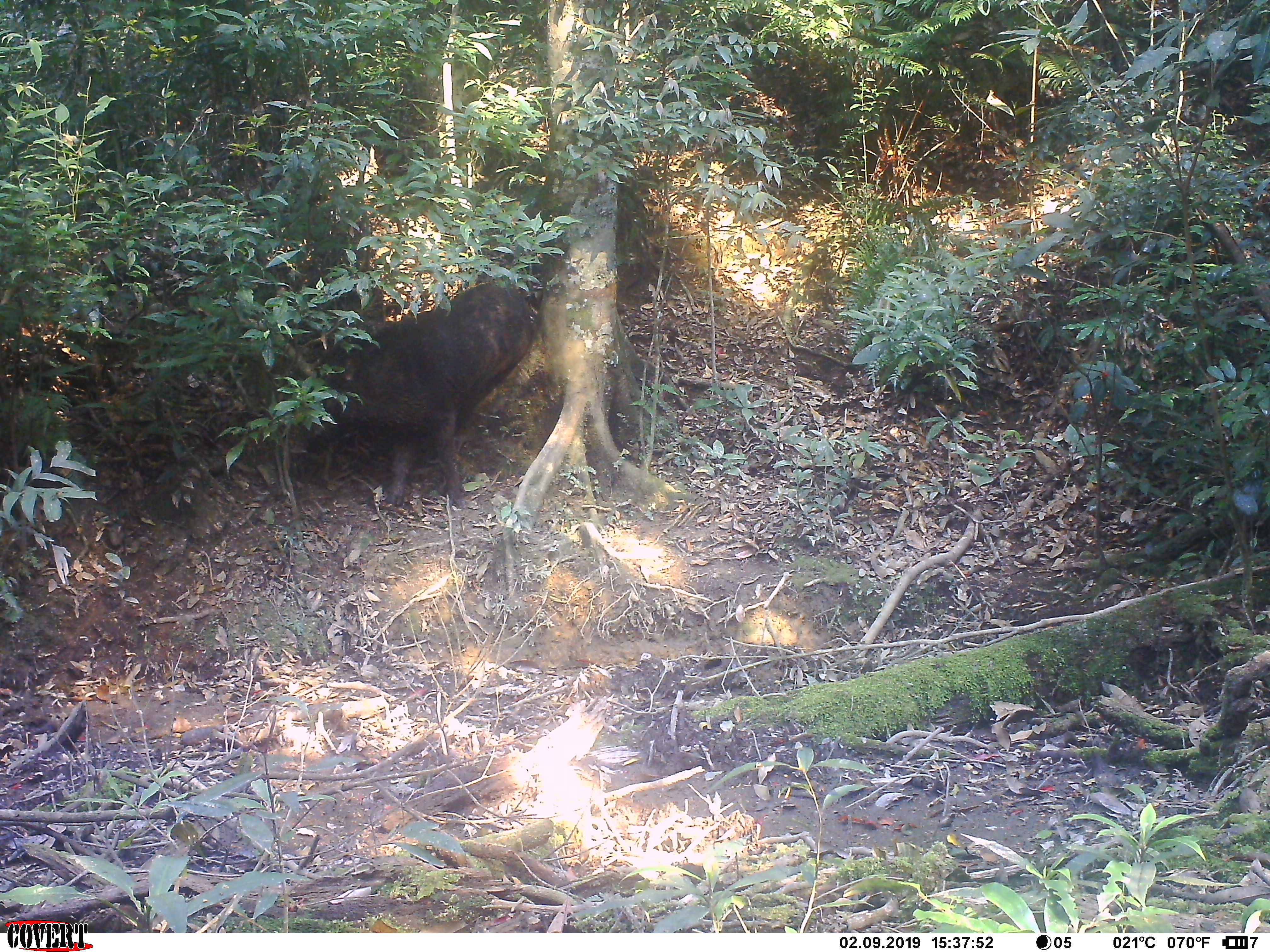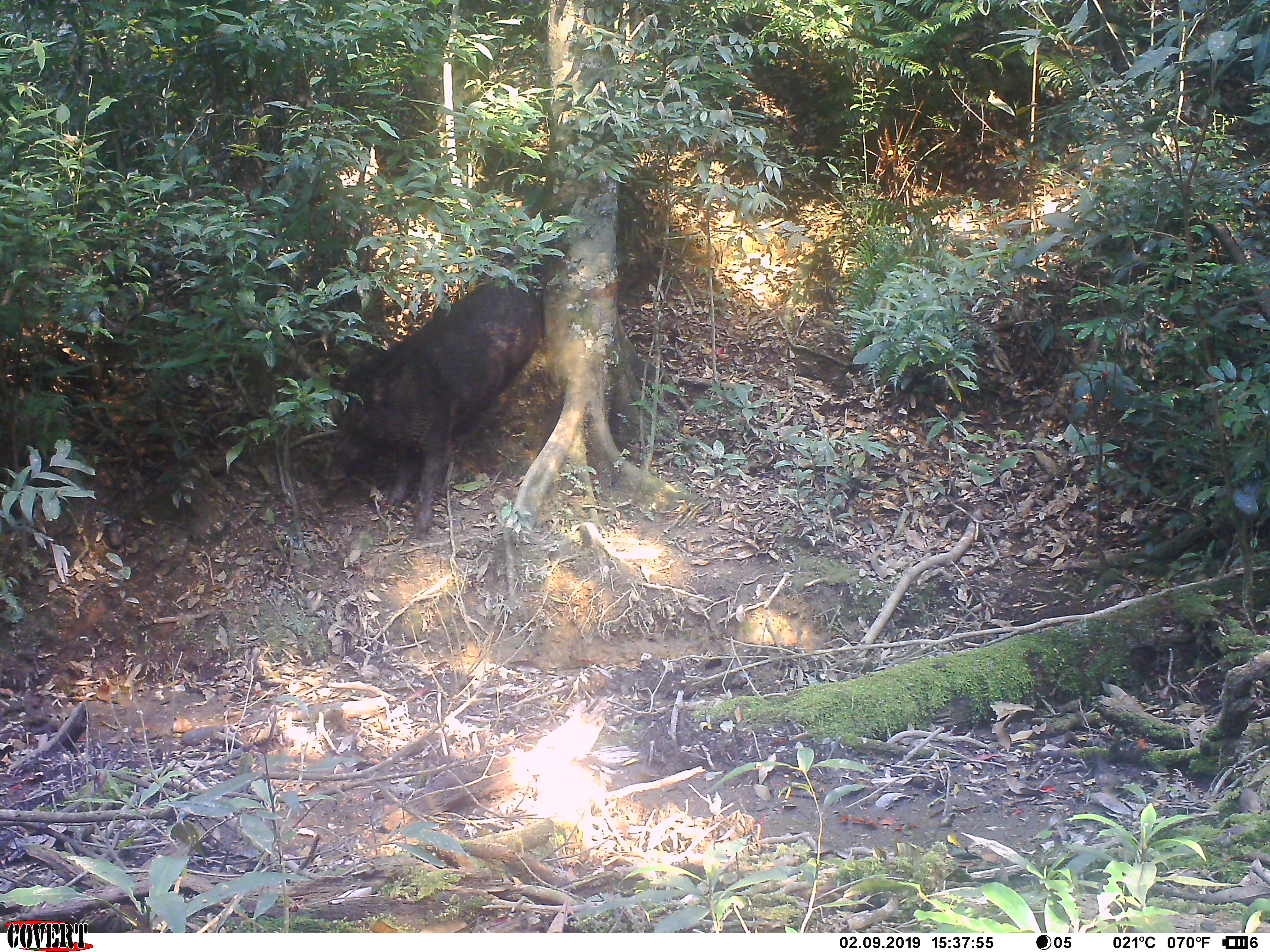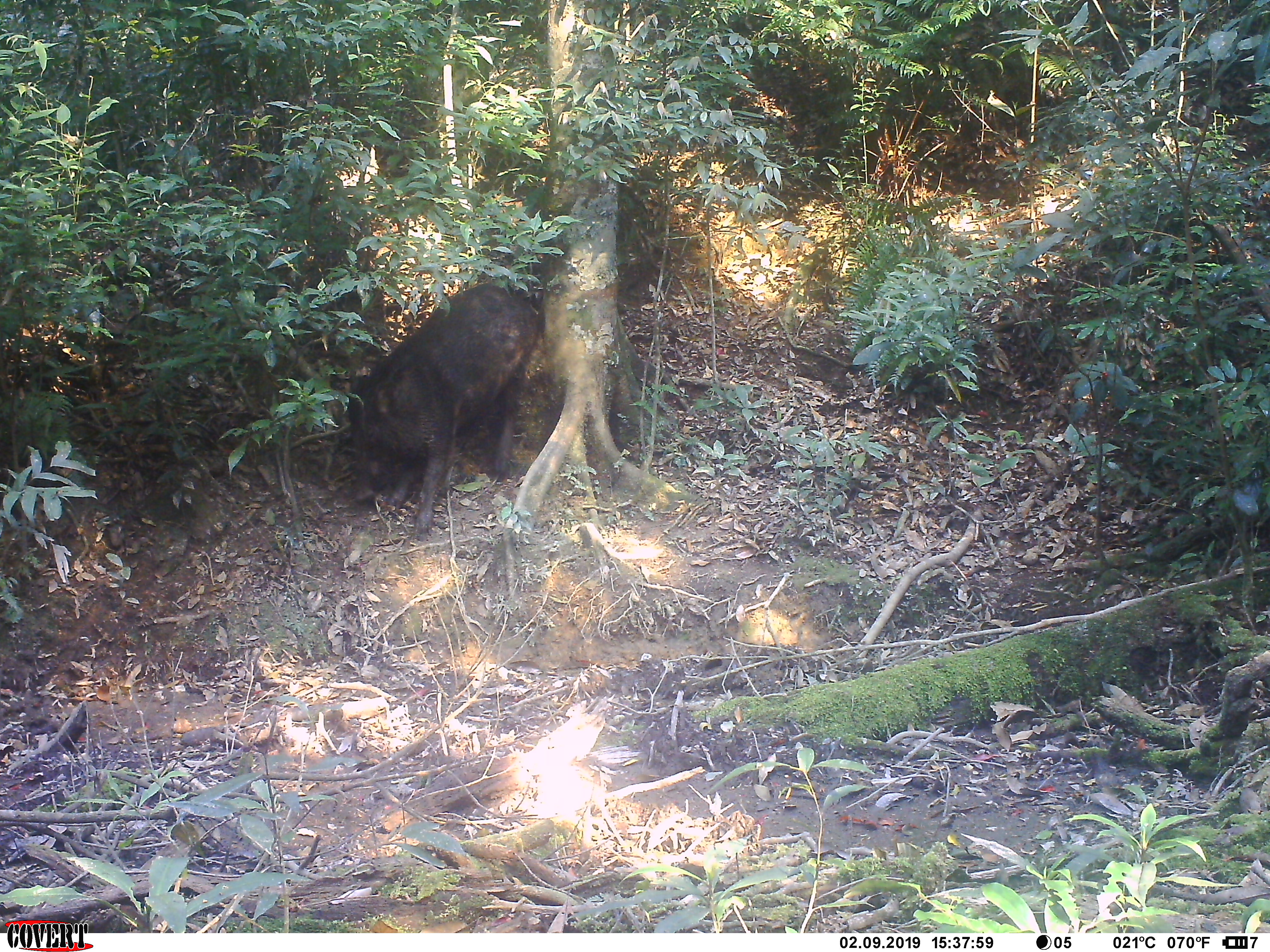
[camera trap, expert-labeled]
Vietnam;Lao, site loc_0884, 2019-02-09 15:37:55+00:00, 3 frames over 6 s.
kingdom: Animalia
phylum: Chordata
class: Mammalia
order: Artiodactyla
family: Suidae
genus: Sus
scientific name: Sus scrofa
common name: eurasian wild pig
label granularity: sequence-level